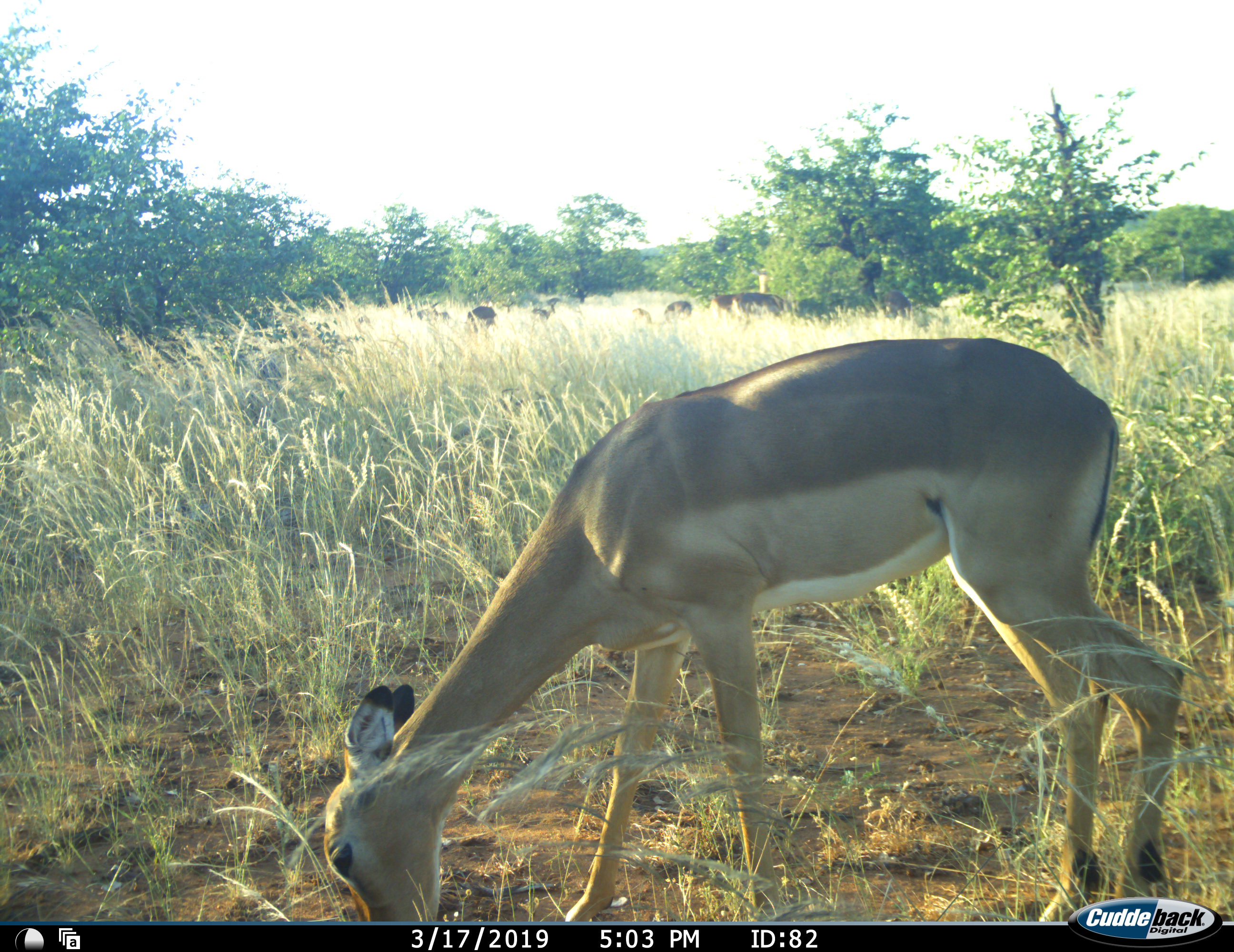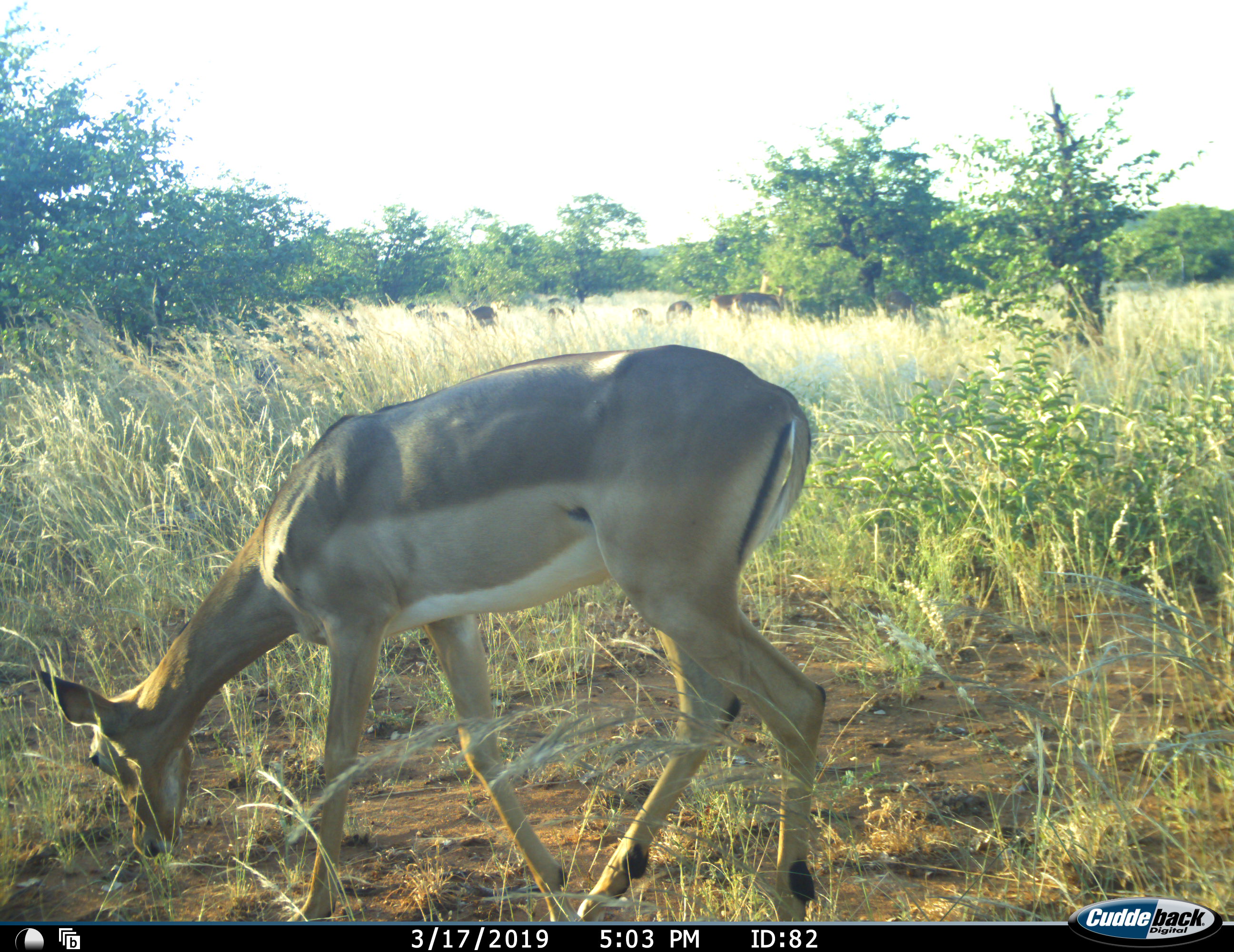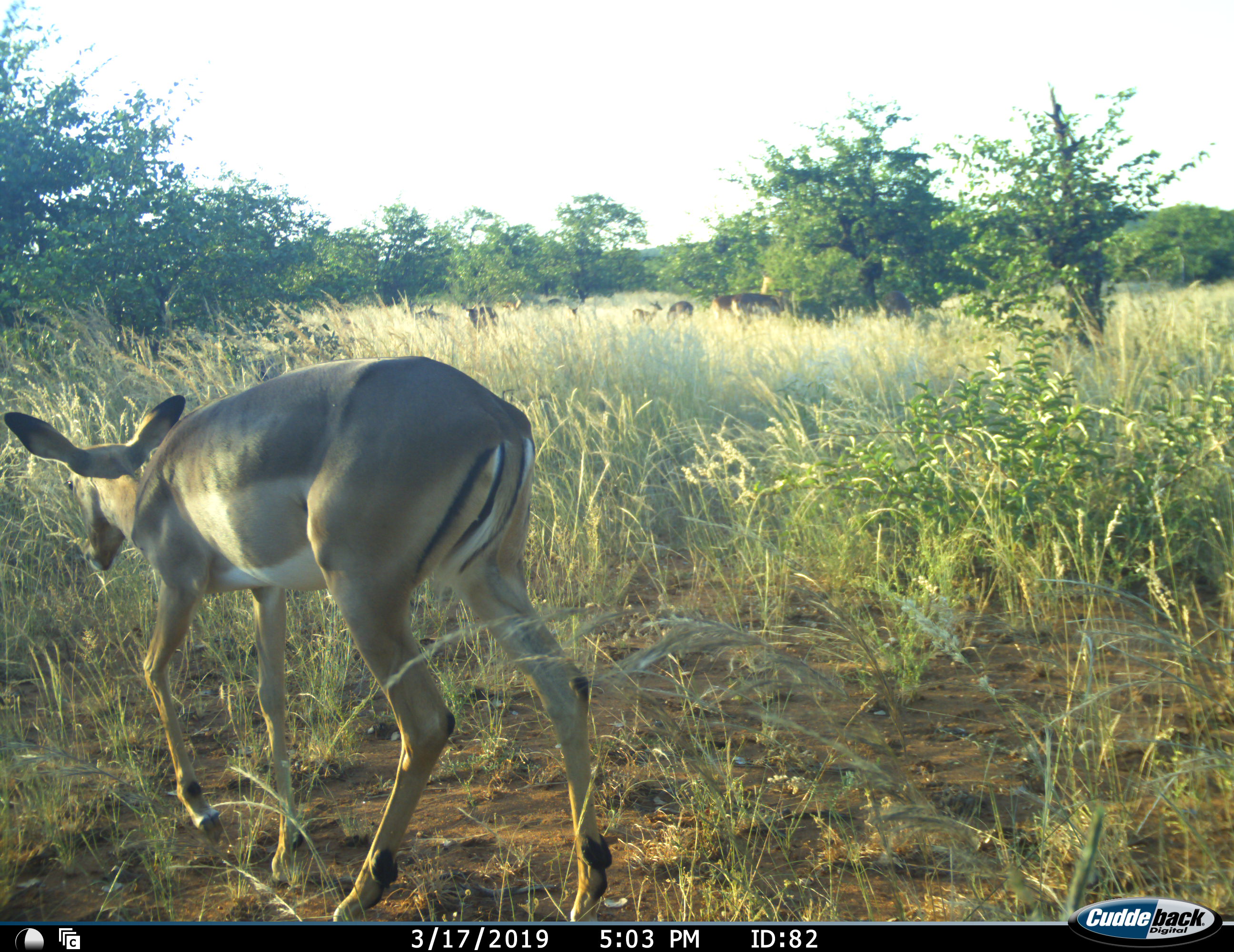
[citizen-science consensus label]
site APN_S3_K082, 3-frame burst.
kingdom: Animalia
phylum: Chordata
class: Mammalia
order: Artiodactyla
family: Bovidae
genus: Aepyceros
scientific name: Aepyceros melampus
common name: impala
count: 6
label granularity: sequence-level